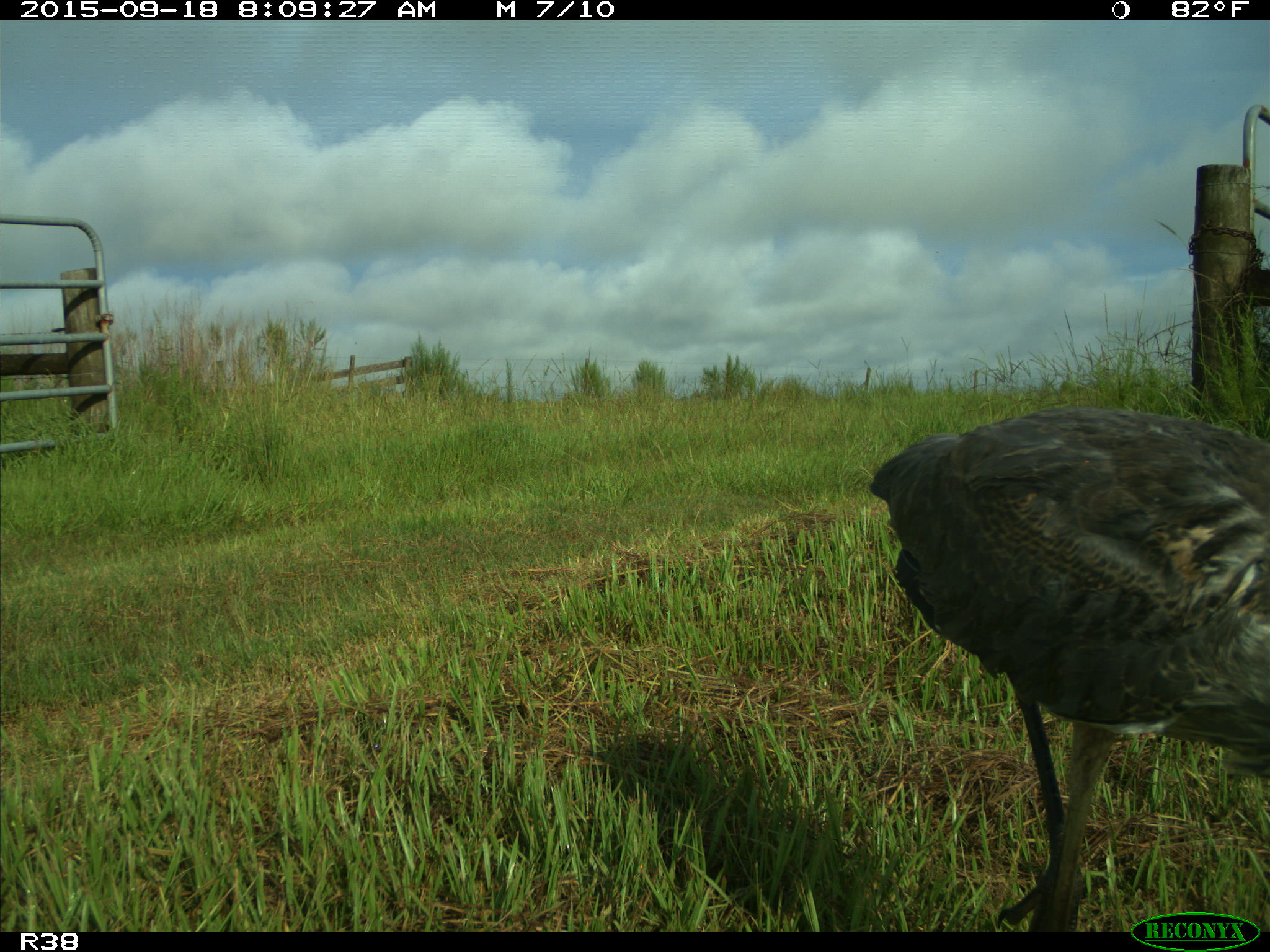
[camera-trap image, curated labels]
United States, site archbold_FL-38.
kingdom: Animalia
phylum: Chordata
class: Aves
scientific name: Aves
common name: birds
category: unidentified bird